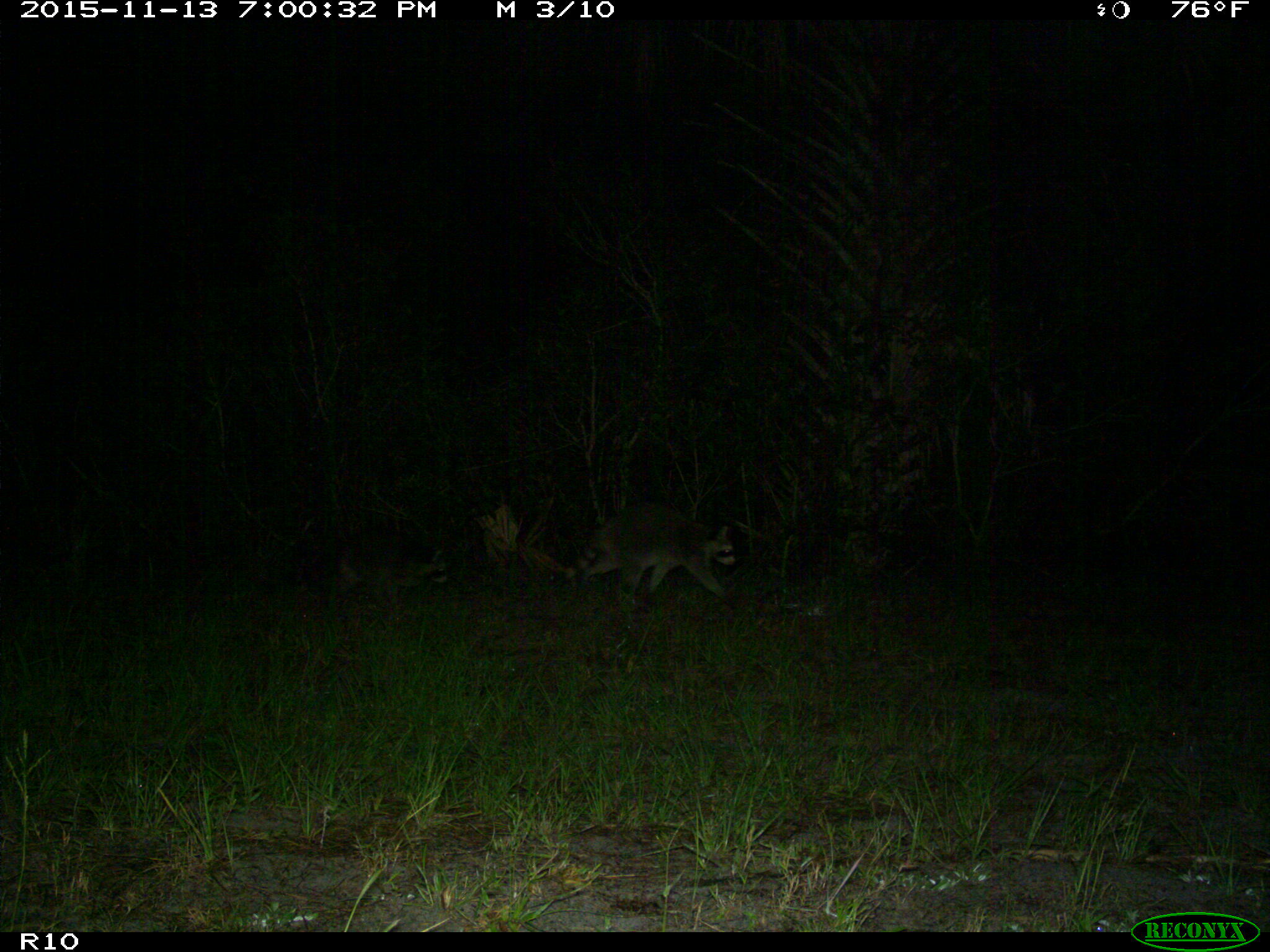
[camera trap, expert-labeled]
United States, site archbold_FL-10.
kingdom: Animalia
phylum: Chordata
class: Mammalia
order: Carnivora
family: Procyonidae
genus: Procyon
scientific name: Procyon lotor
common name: common raccoon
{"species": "Procyon lotor (common raccoon)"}